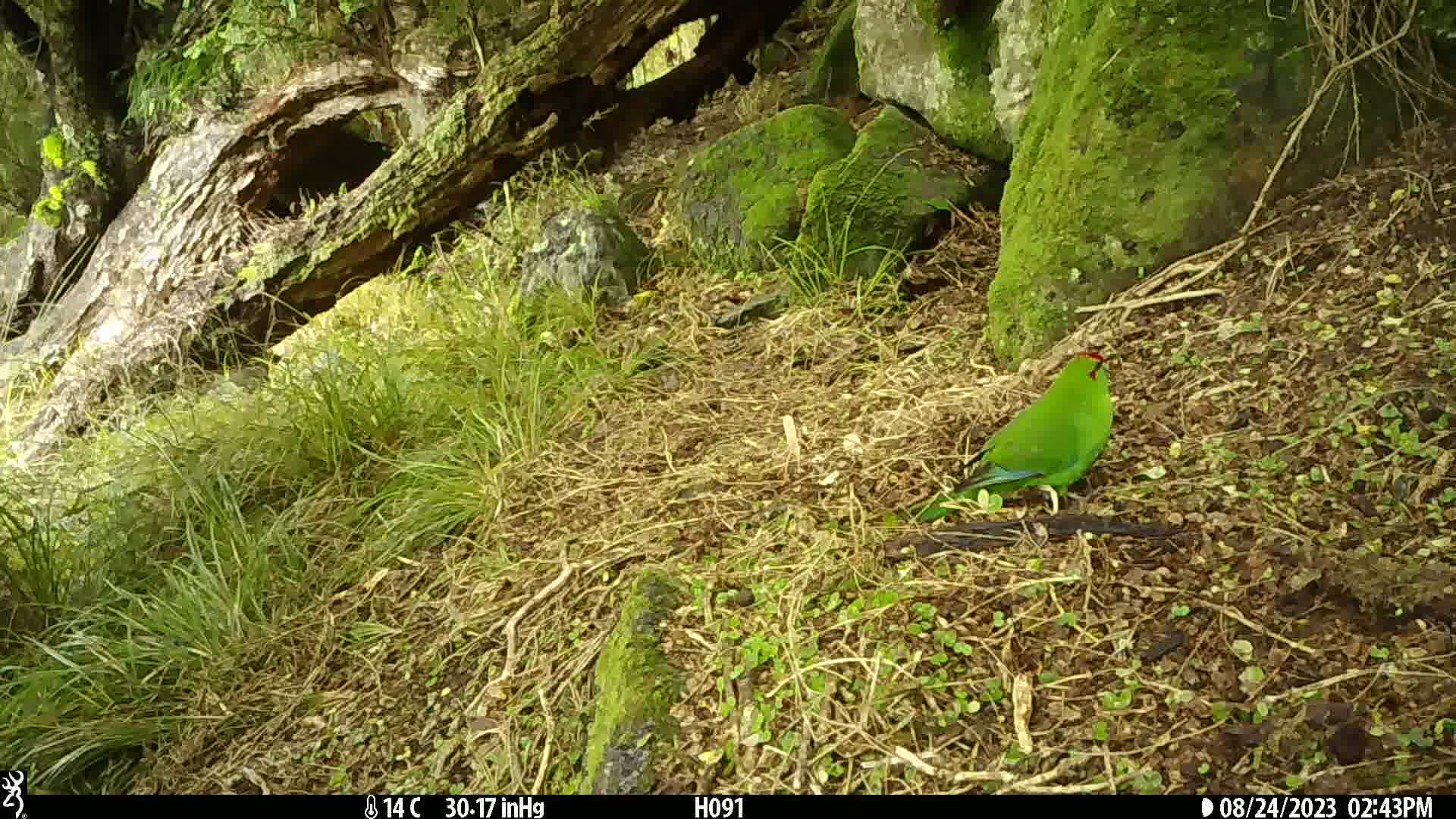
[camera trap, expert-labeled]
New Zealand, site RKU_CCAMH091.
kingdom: Animalia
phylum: Chordata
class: Aves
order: Psittaciformes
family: Psittaculidae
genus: Cyanoramphus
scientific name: Cyanoramphus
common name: parakeet